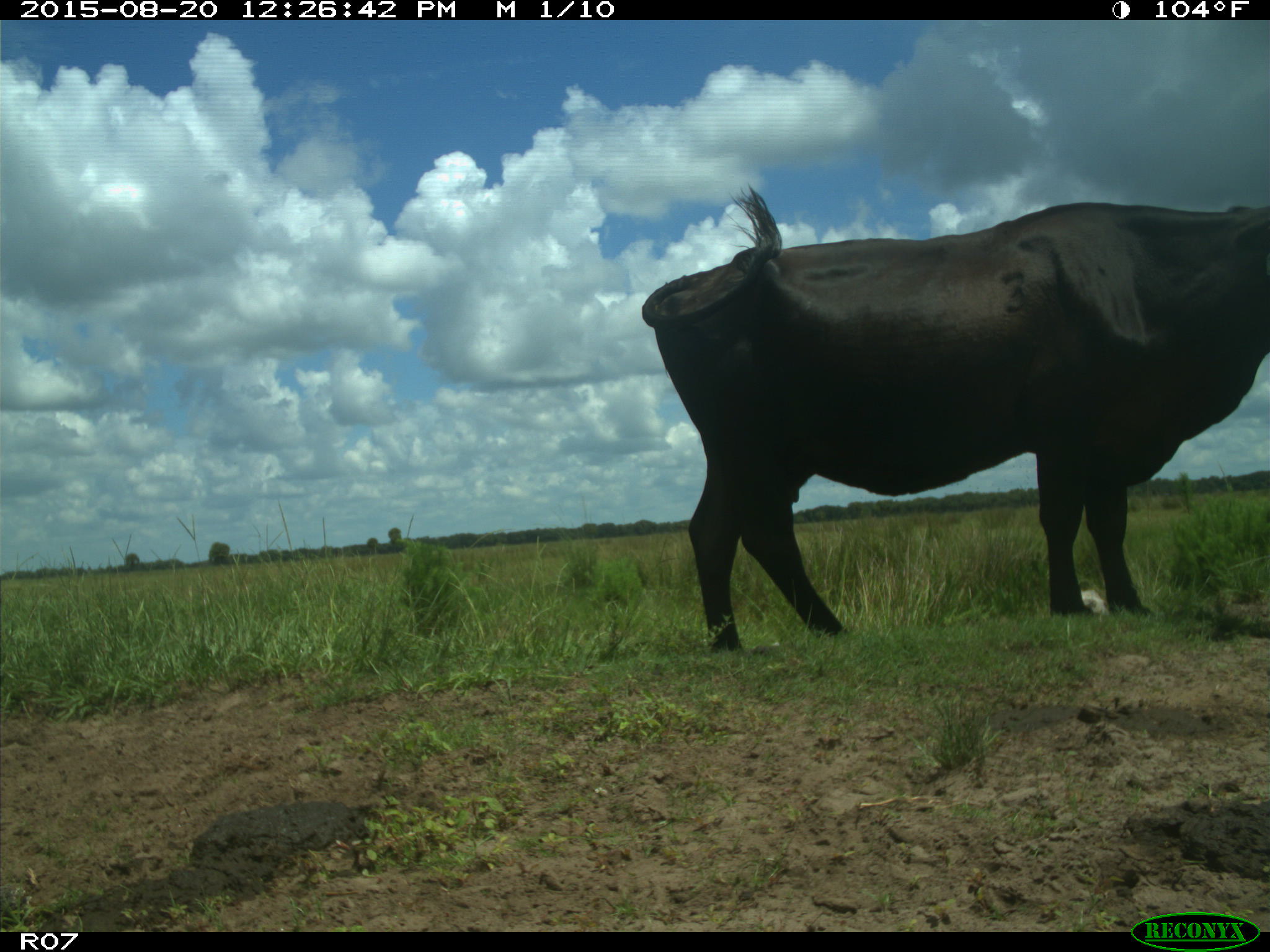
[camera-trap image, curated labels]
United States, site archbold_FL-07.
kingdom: Animalia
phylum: Chordata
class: Mammalia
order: Artiodactyla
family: Bovidae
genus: Bos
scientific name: Bos taurus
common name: domestic cow